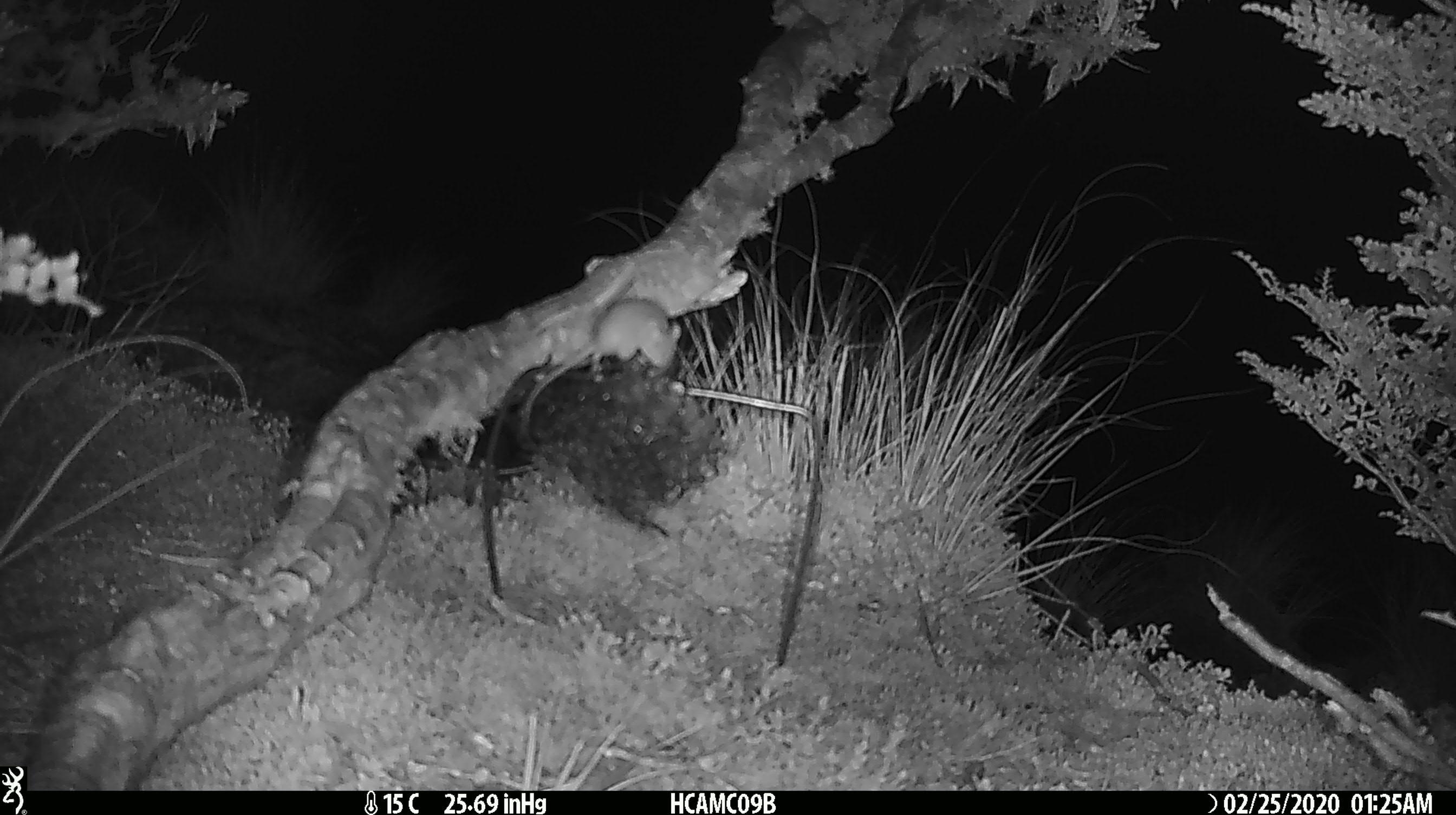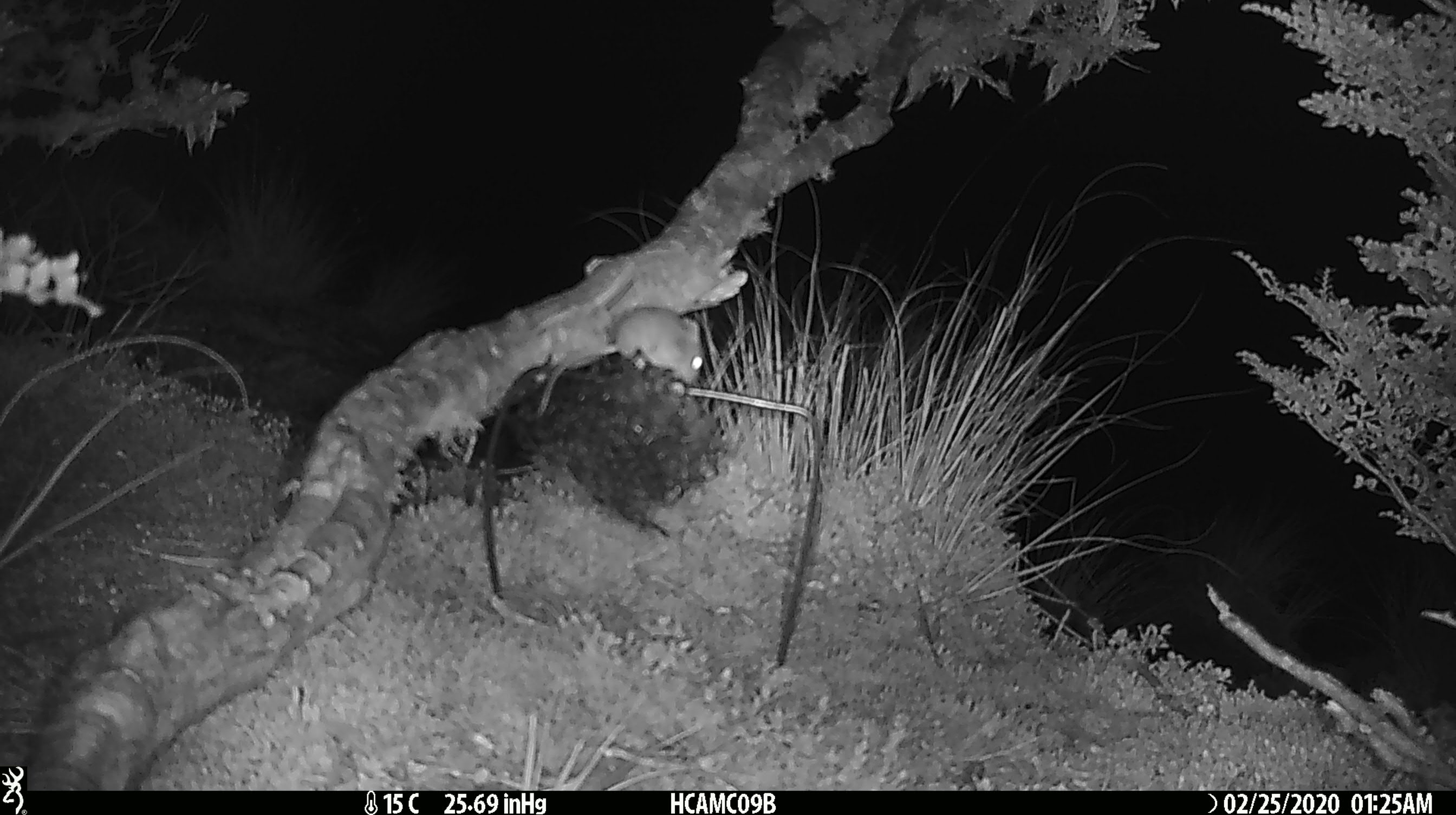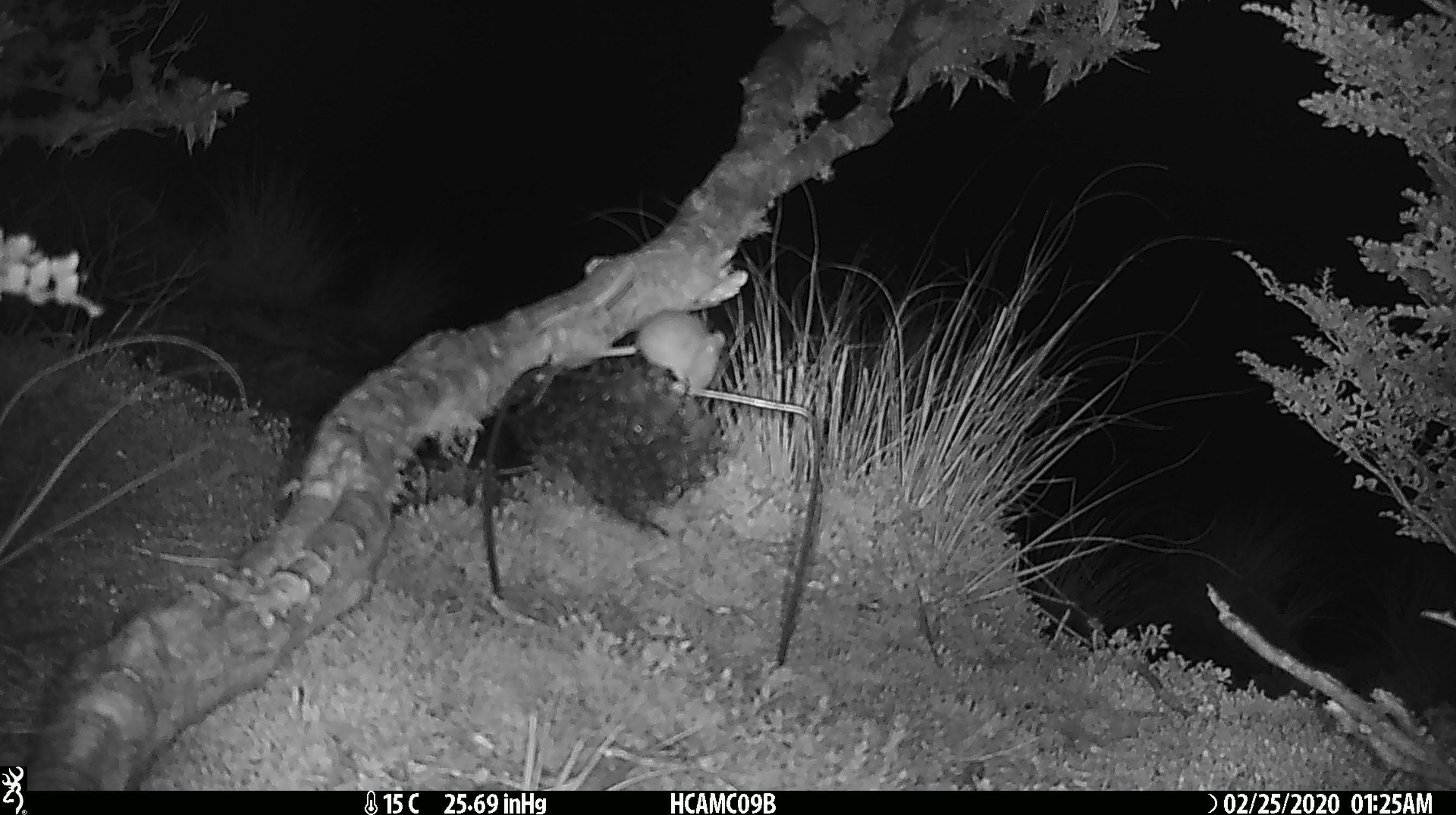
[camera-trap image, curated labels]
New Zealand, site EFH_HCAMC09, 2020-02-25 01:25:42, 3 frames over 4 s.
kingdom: Animalia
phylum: Chordata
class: Mammalia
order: Rodentia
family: Muridae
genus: Mus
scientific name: Mus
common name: mouse